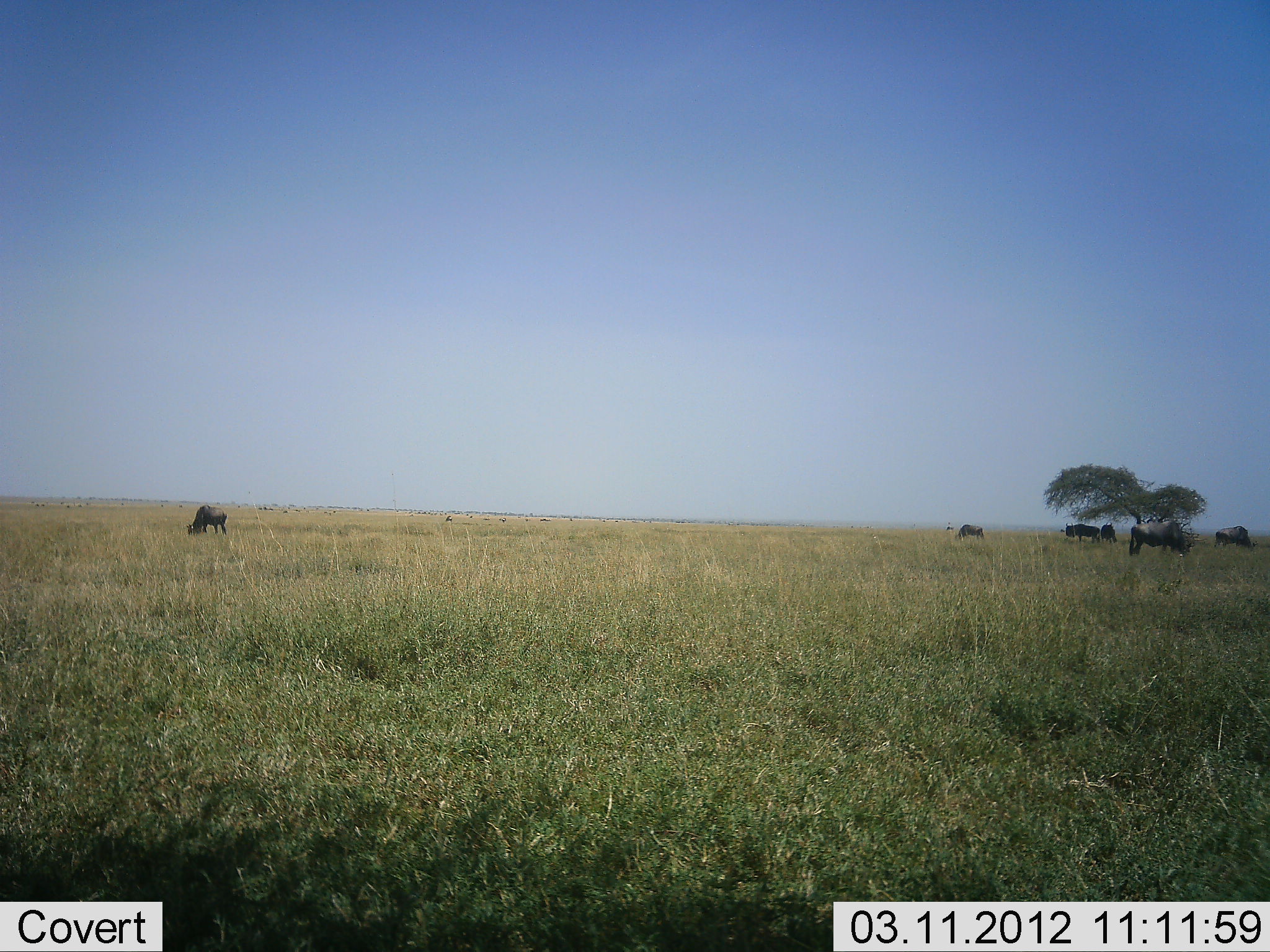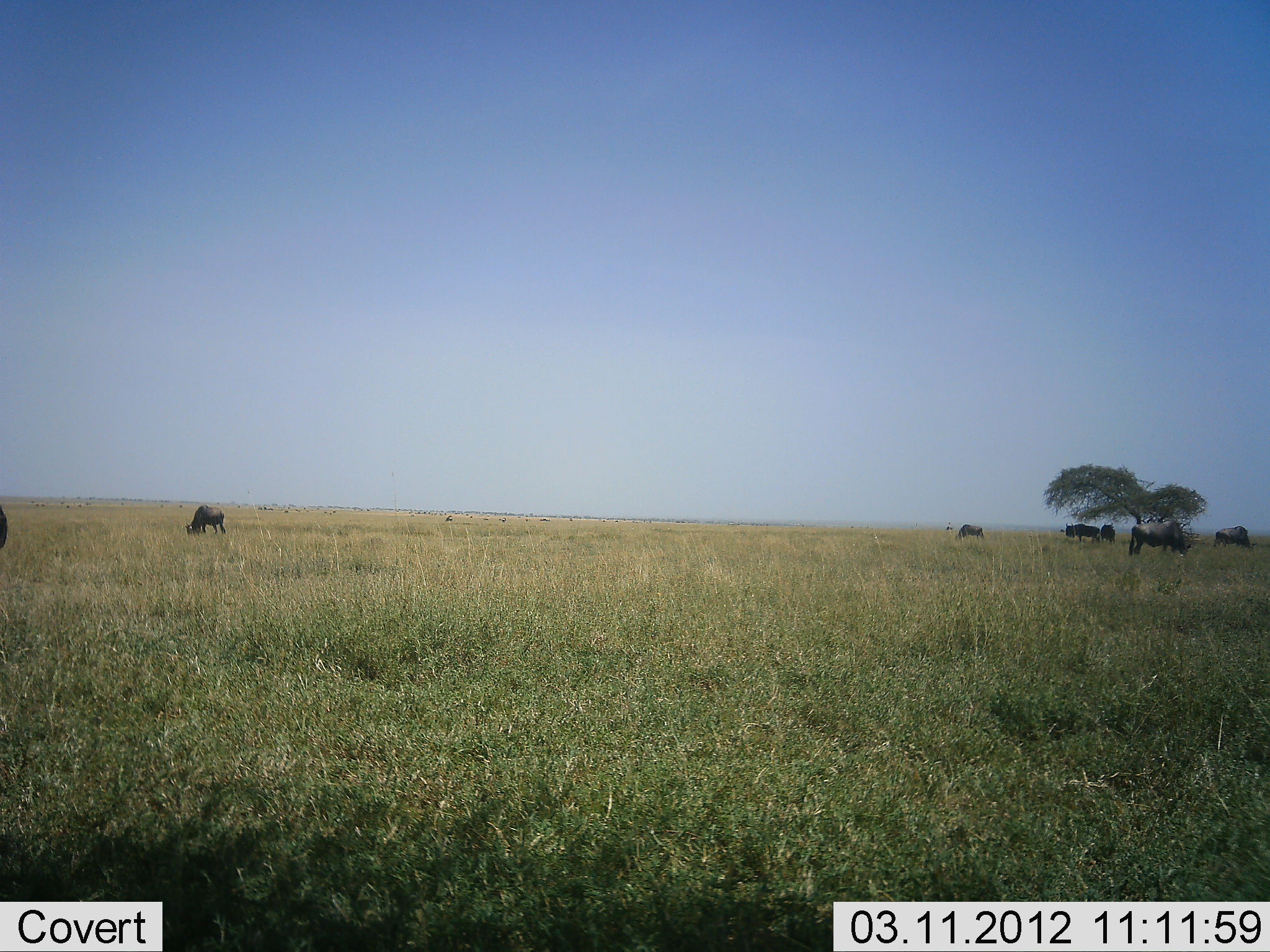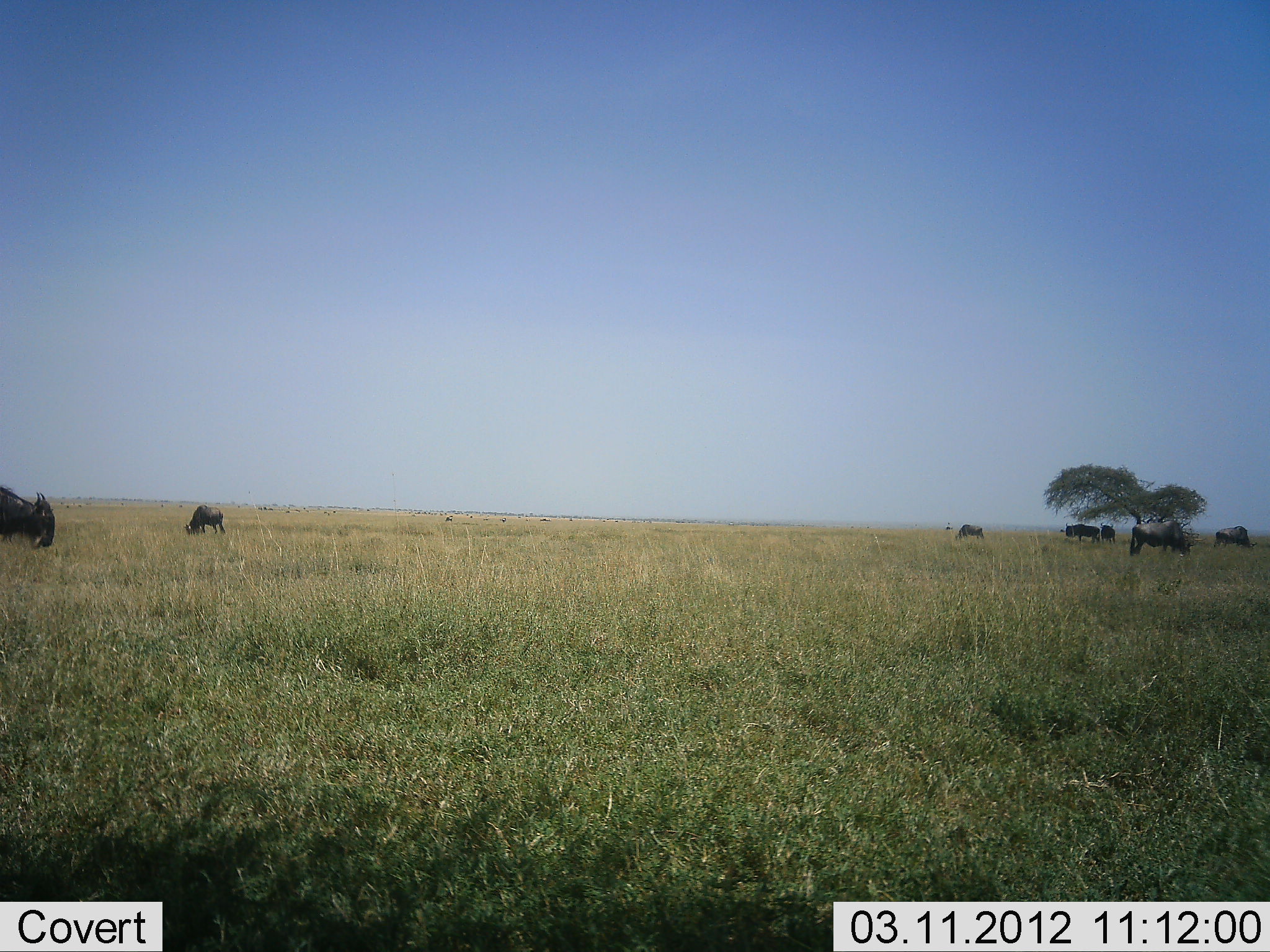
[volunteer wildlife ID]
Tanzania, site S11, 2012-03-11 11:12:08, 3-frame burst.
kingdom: Animalia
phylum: Chordata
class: Mammalia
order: Artiodactyla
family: Bovidae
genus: Connochaetes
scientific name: Connochaetes taurinus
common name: blue wildebeest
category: wildebeest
Wildebeest (blue wildebeest) (Connochaetes taurinus), count 7. Behavior (volunteer vote fractions): standing 48%, resting 16%, moving 48%, interacting 0%. Young present (vote fraction): 0%. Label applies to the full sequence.